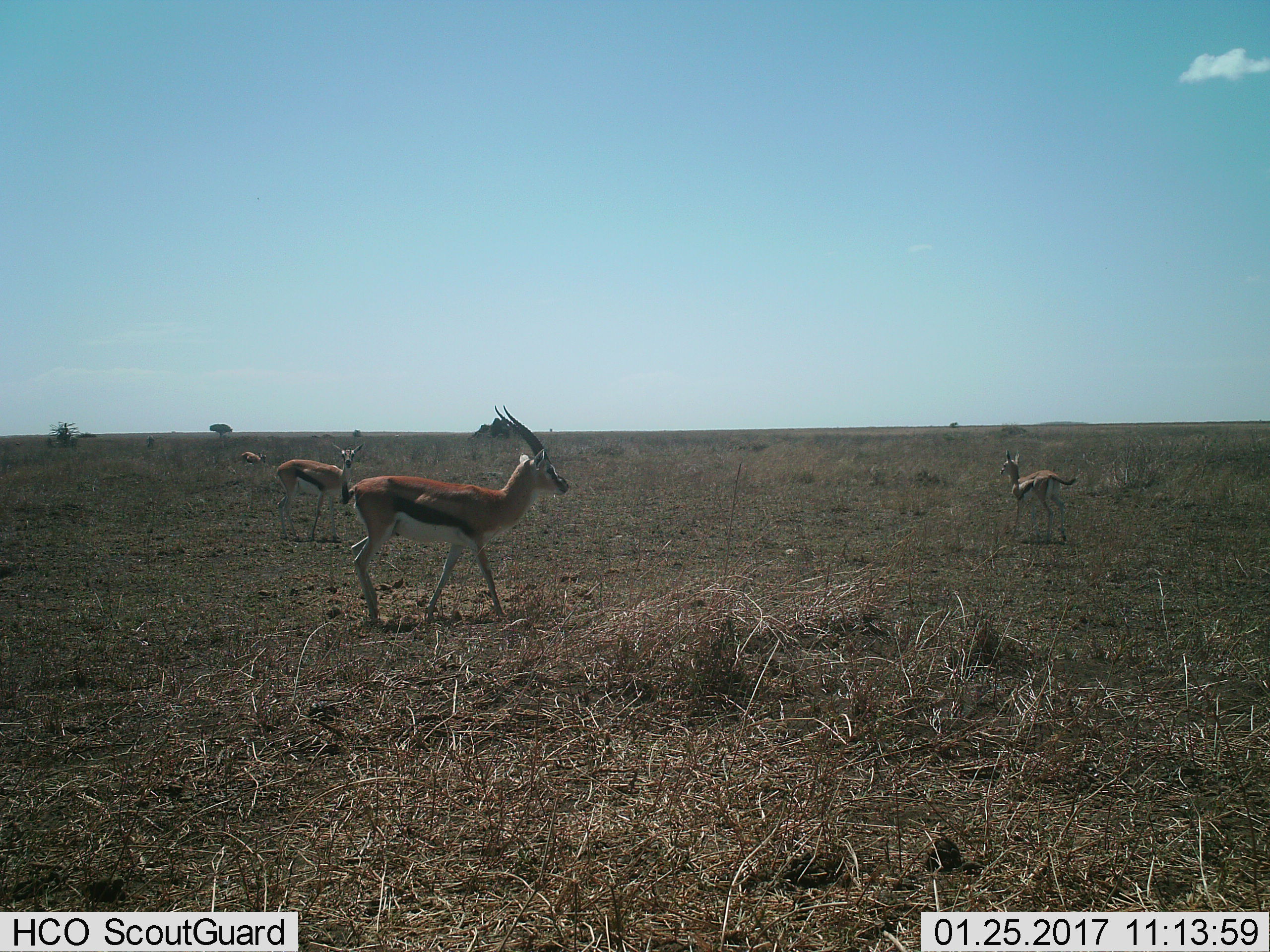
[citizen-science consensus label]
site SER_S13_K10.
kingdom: Animalia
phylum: Chordata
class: Mammalia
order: Artiodactyla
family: Bovidae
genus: Eudorcas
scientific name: Eudorcas thomsonii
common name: thomson's gazelle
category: gazellethomsons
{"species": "gazellethomsons (thomson's gazelle) (Eudorcas thomsonii)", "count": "4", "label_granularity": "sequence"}